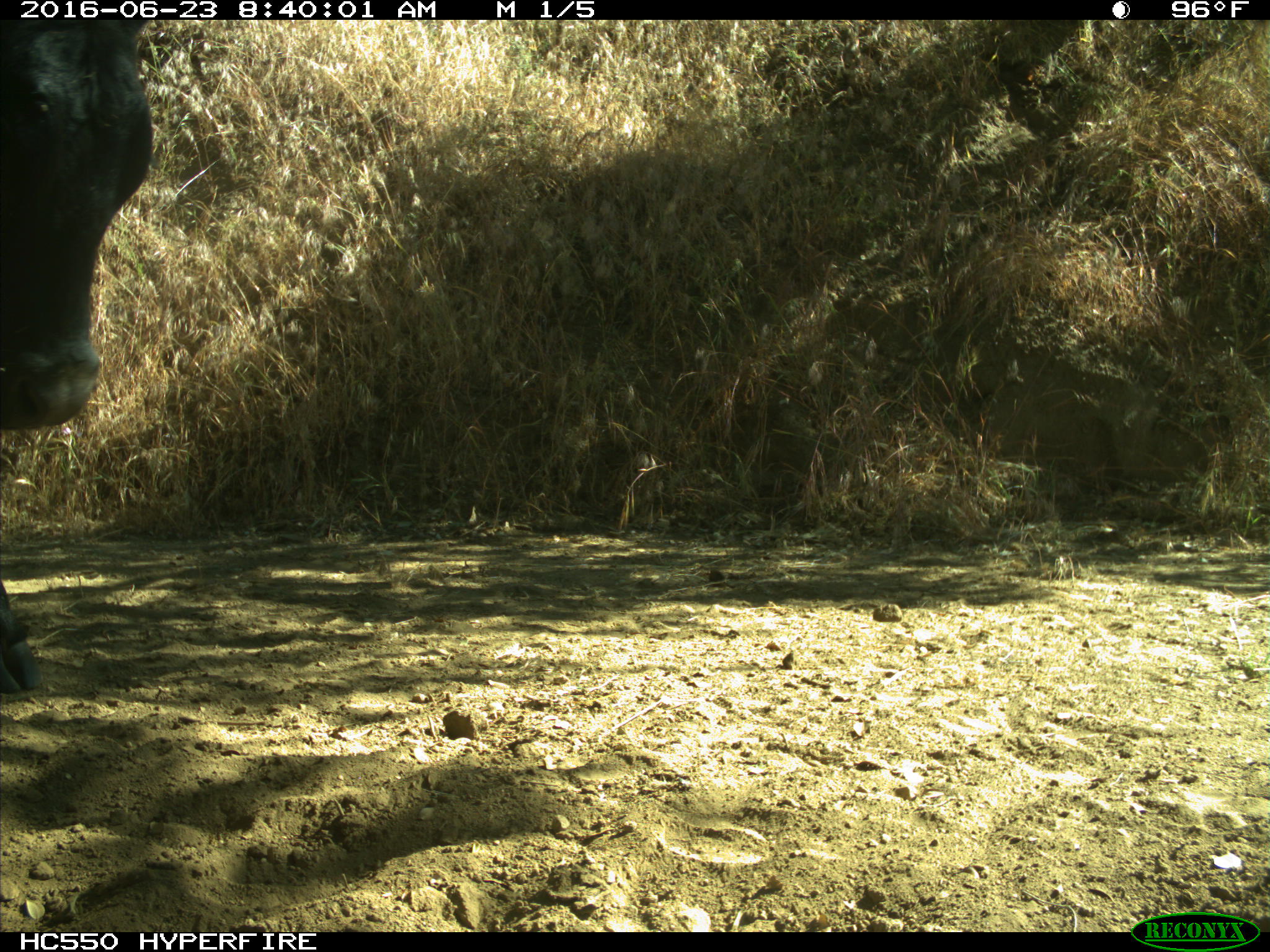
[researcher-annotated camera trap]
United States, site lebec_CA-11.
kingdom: Animalia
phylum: Chordata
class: Mammalia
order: Artiodactyla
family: Bovidae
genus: Bos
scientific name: Bos taurus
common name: domestic cow